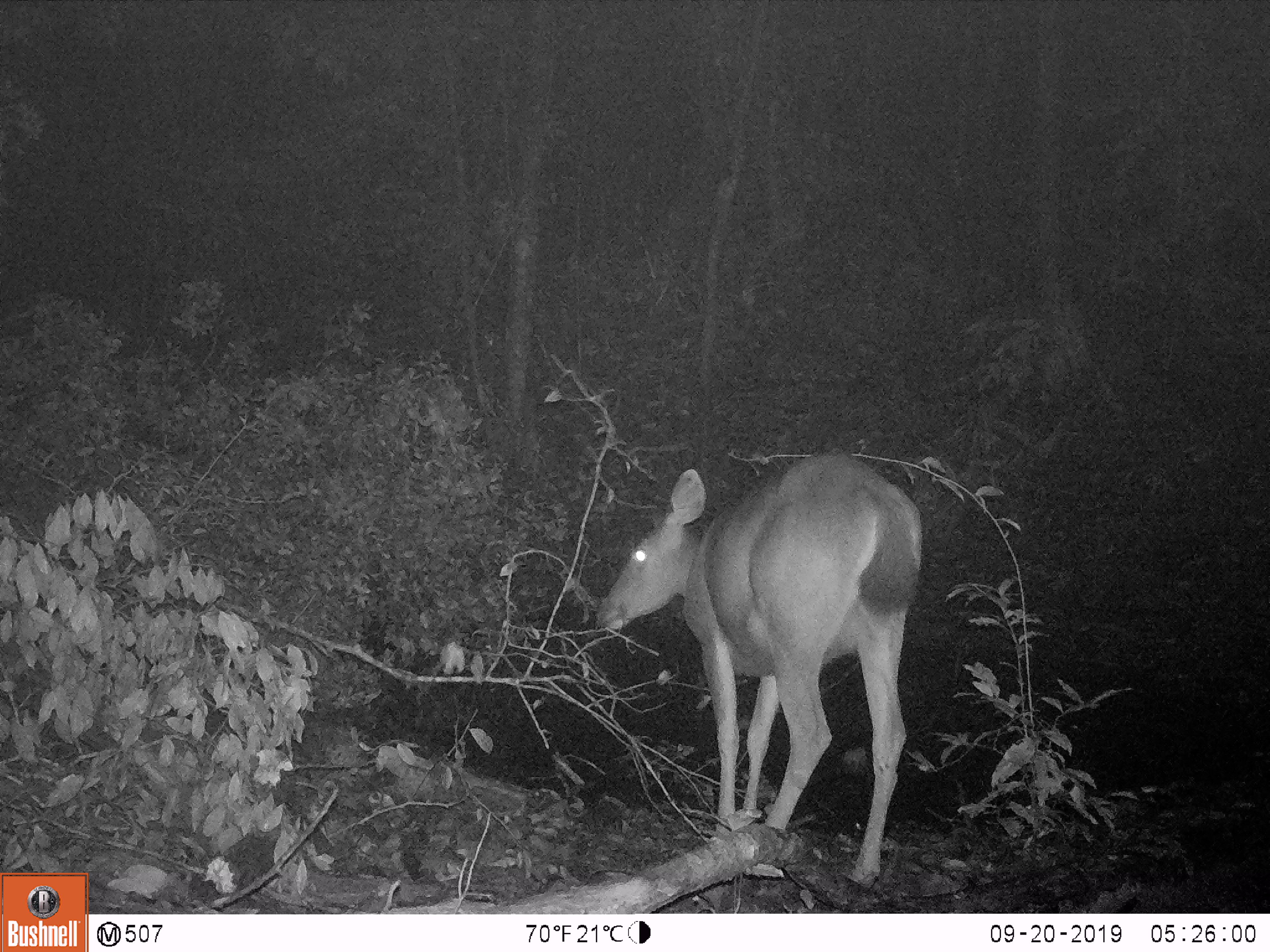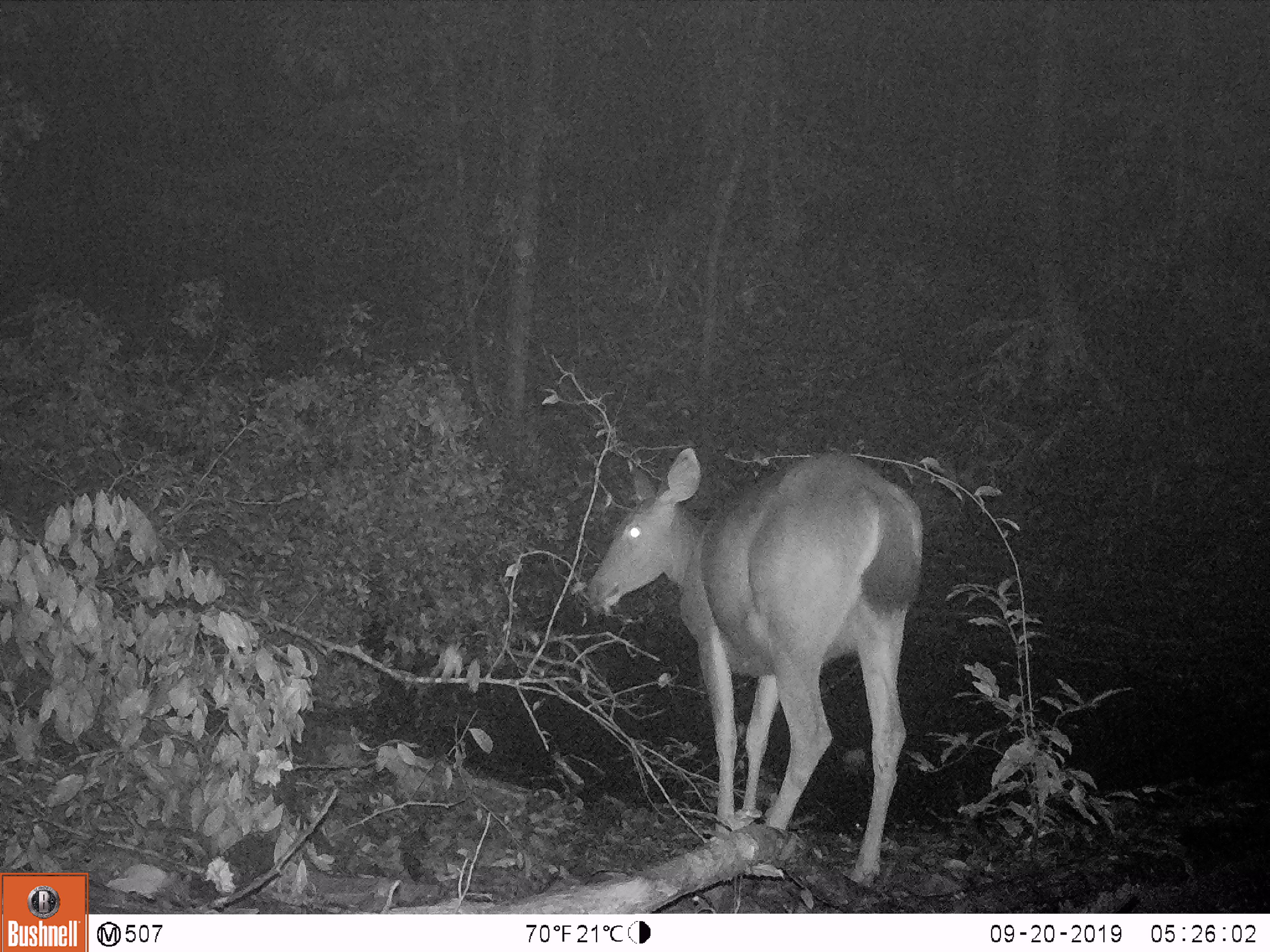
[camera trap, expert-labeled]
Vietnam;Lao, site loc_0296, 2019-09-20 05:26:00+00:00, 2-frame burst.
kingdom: Animalia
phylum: Chordata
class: Mammalia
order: Artiodactyla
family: Cervidae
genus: Rusa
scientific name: Rusa unicolor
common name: sambar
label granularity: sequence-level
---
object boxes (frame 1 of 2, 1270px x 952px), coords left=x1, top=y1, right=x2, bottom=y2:
sambar: left=594, top=449, right=924, bottom=890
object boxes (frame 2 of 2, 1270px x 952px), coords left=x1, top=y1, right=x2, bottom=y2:
sambar: left=585, top=446, right=925, bottom=887